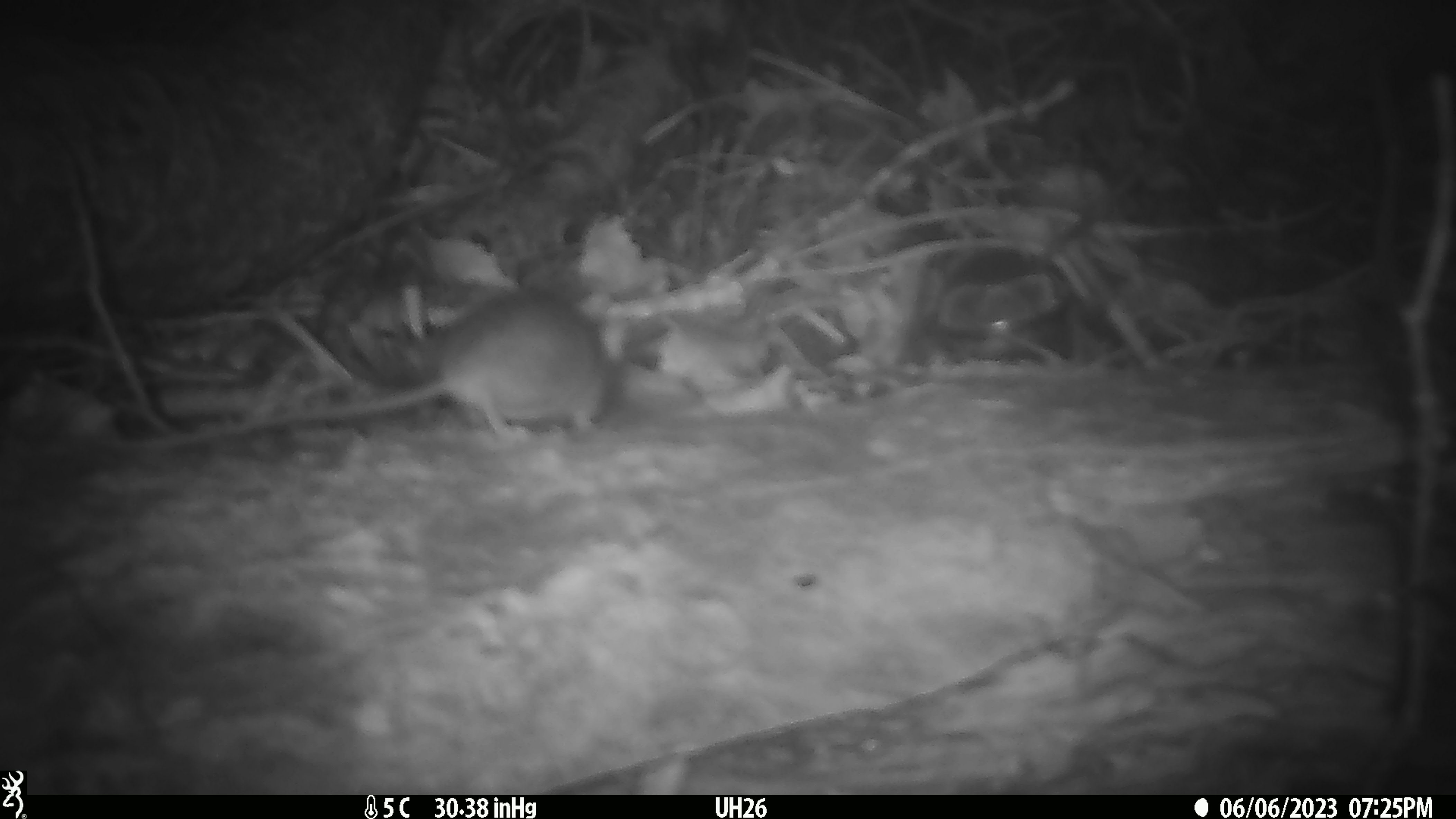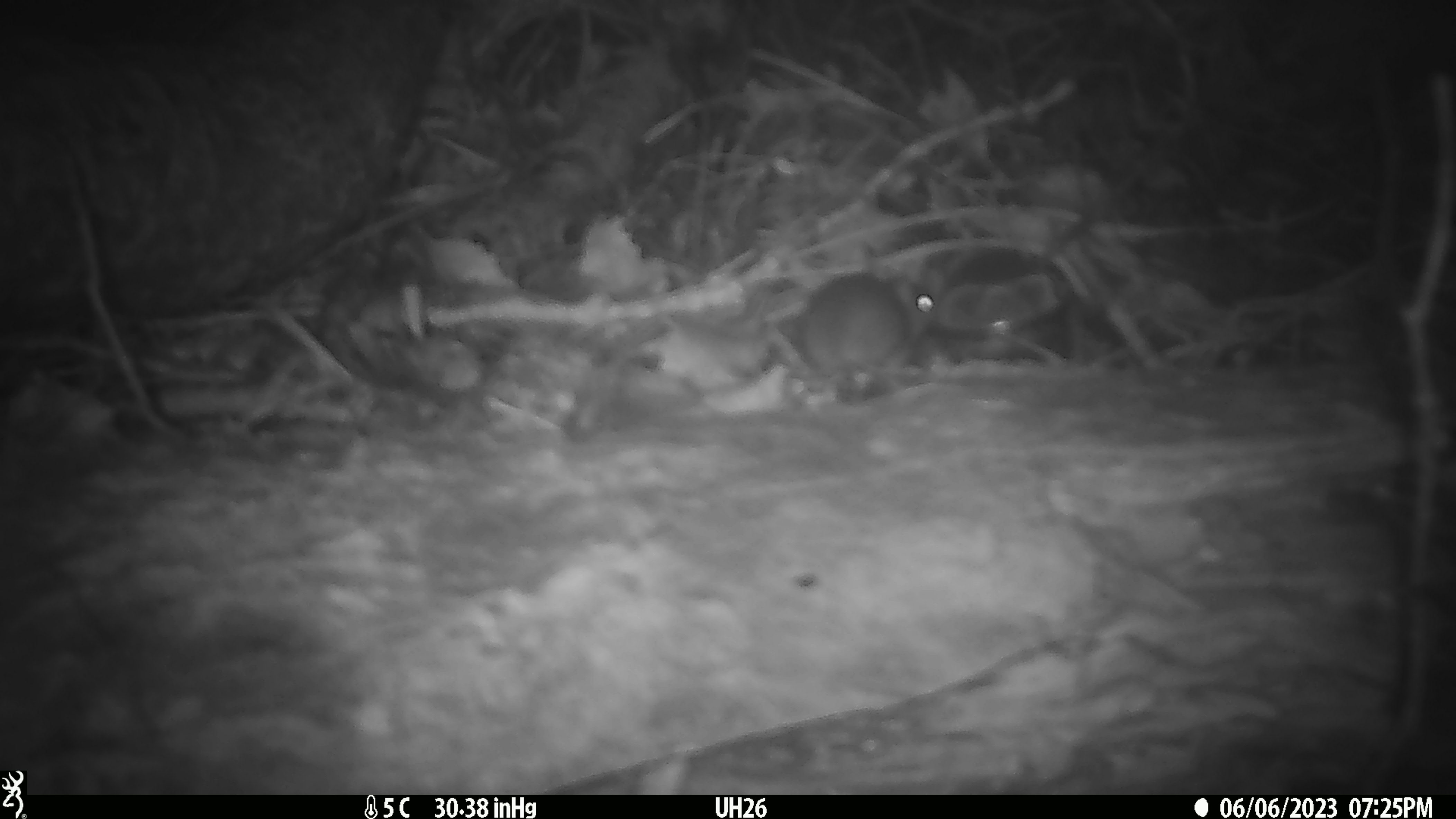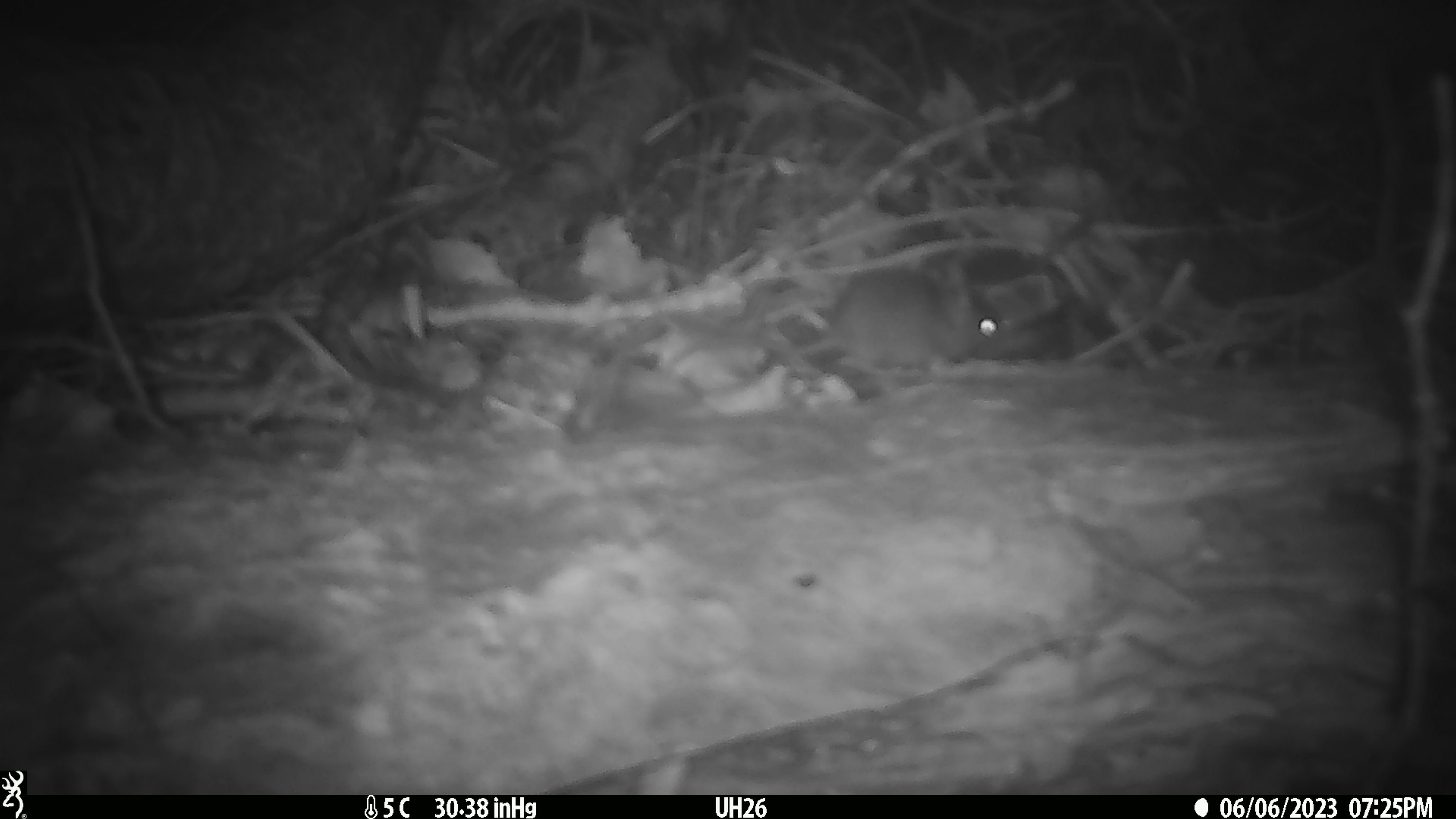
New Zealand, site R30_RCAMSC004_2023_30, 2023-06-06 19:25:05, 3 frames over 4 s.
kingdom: Animalia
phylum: Chordata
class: Mammalia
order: Rodentia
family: Muridae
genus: Mus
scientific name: Mus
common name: mouse